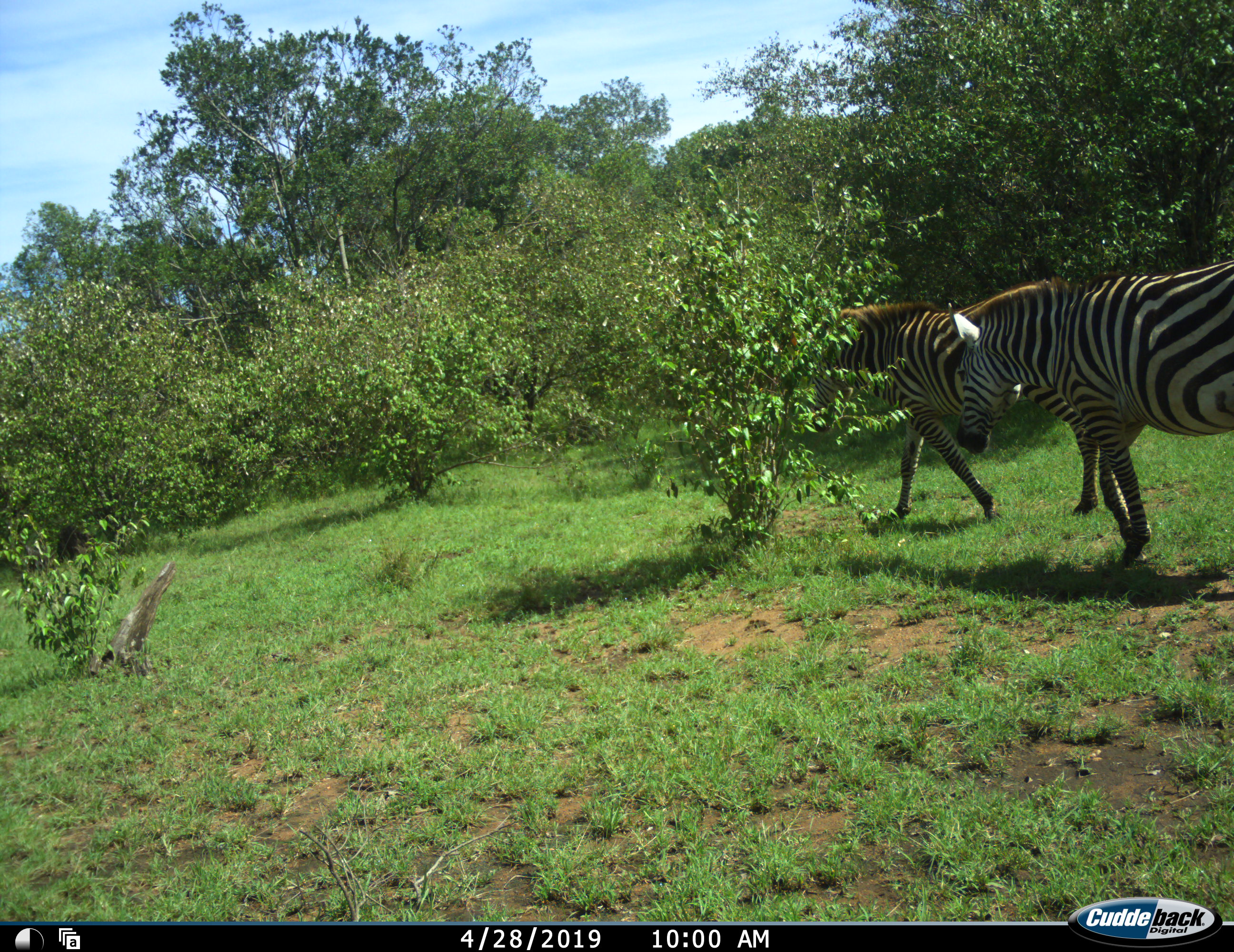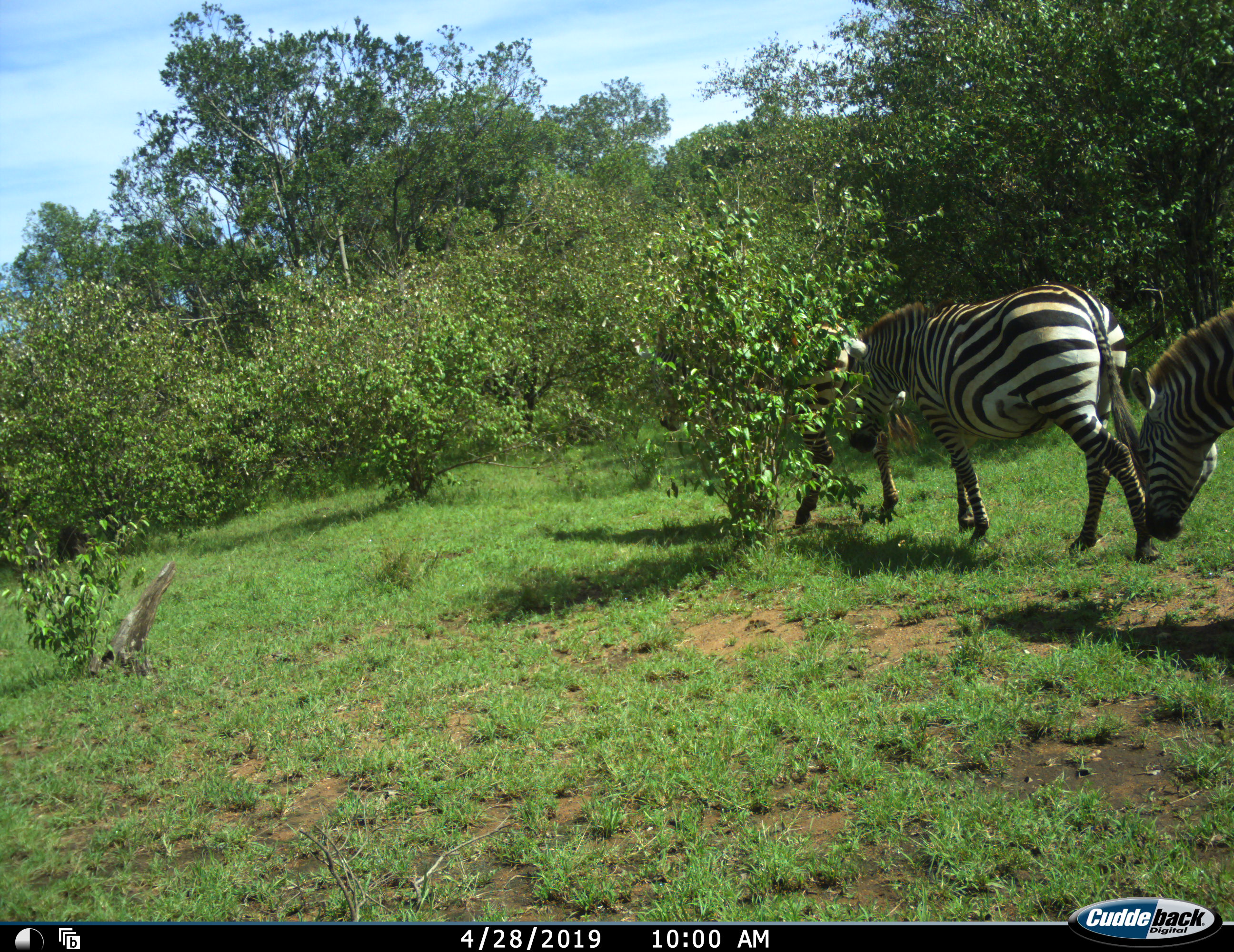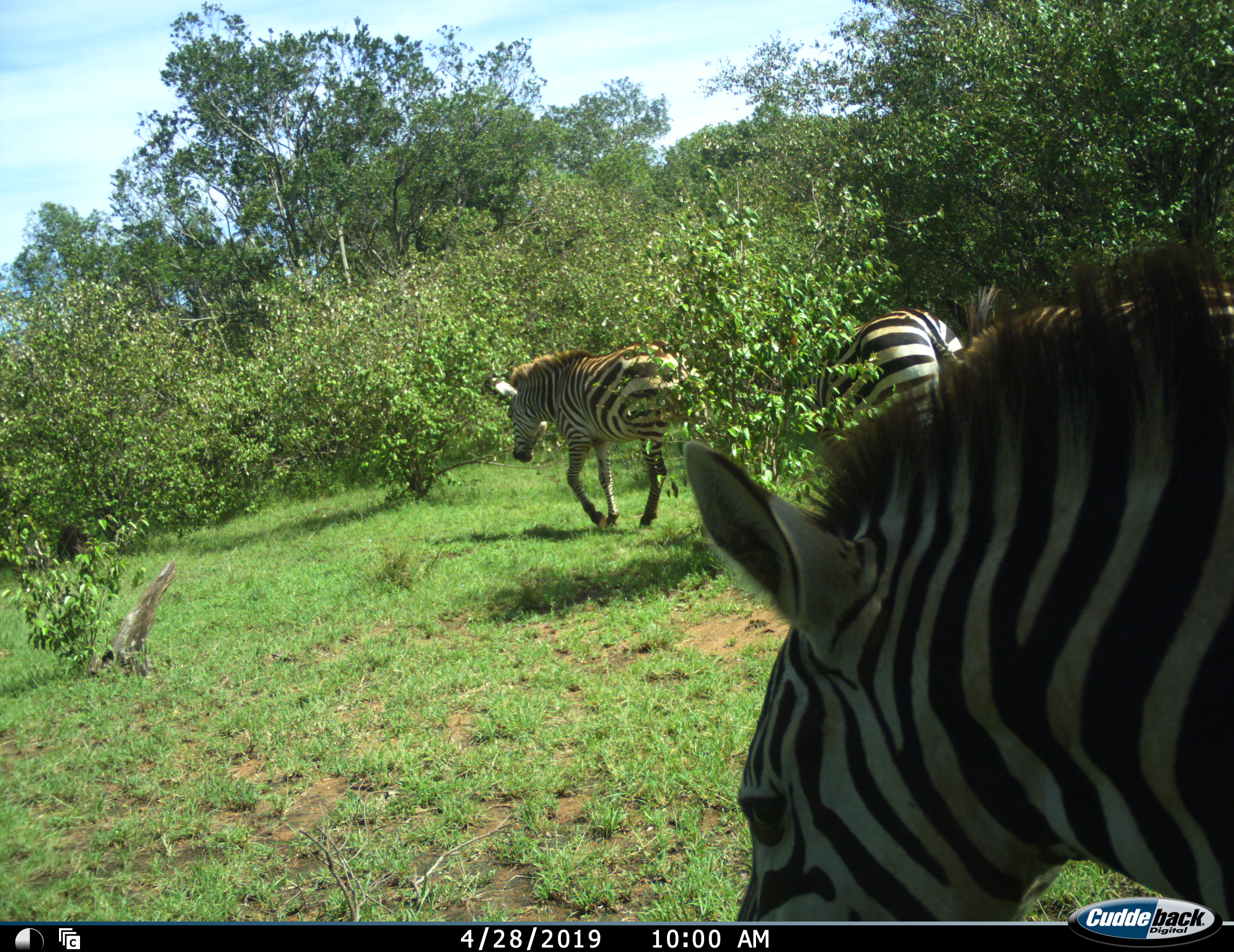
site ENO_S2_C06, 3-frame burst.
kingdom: Animalia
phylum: Chordata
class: Mammalia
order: Perissodactyla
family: Equidae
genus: Equus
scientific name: Equus quagga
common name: plains zebra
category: zebraplains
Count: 3.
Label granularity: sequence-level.